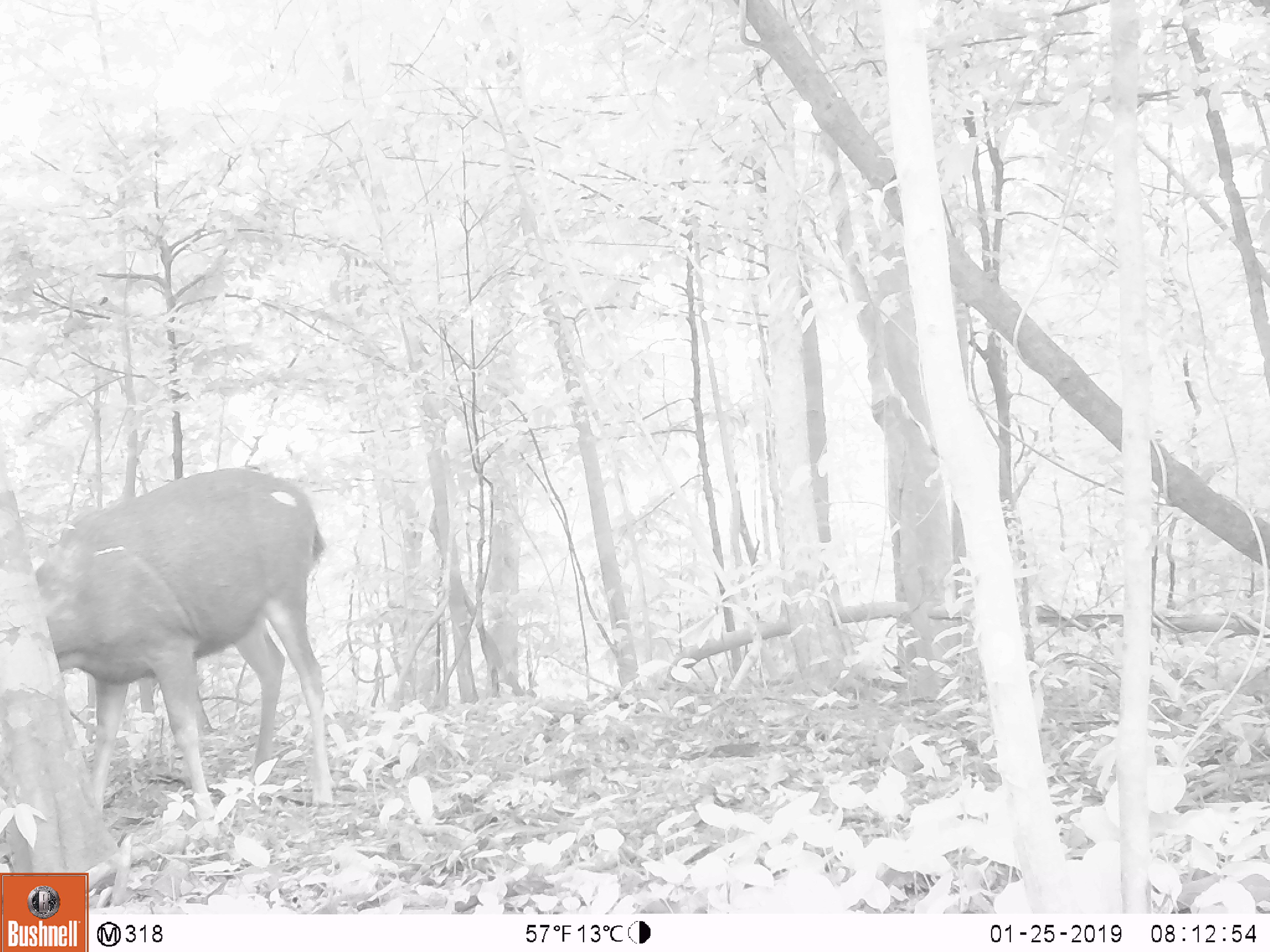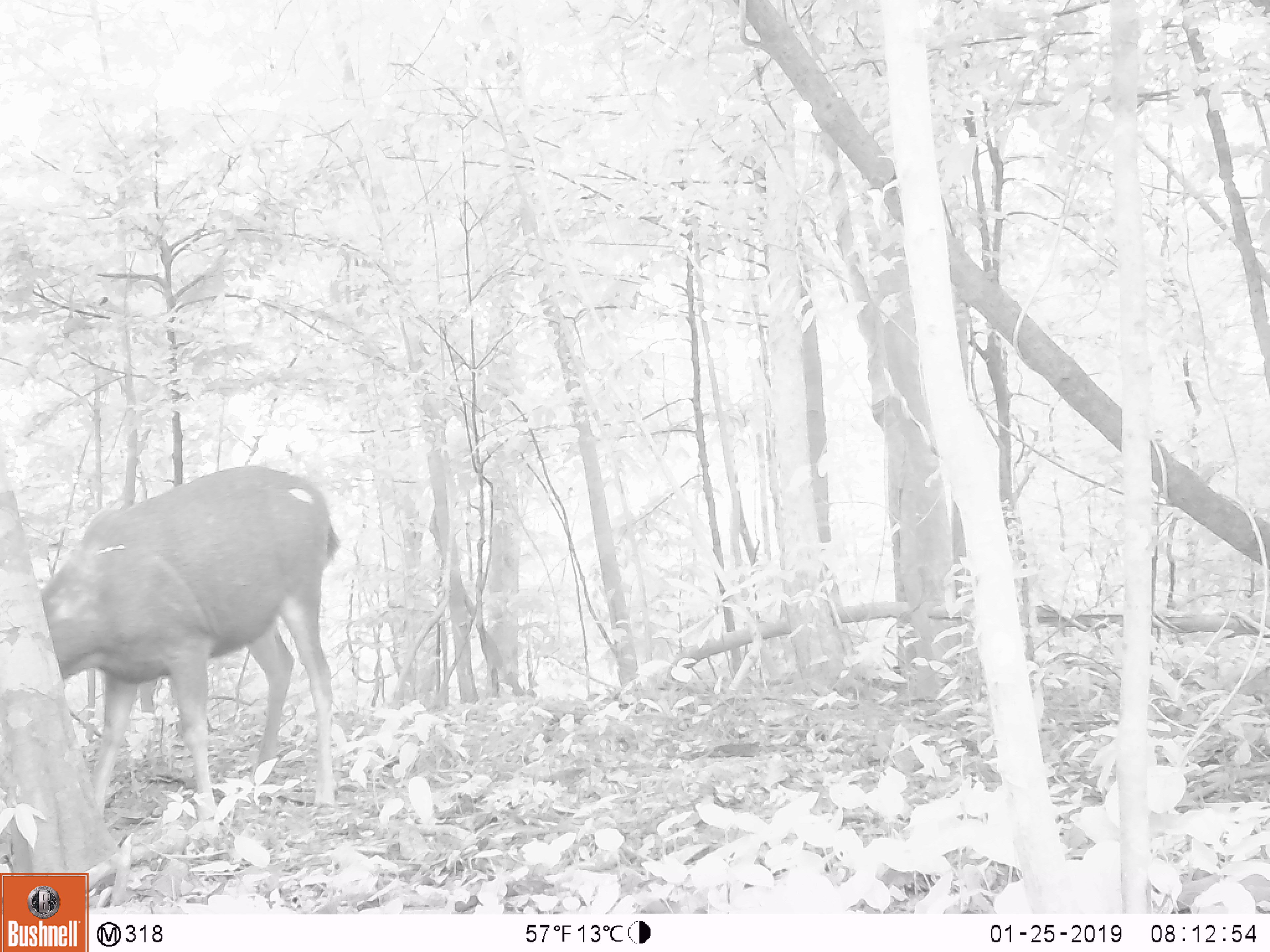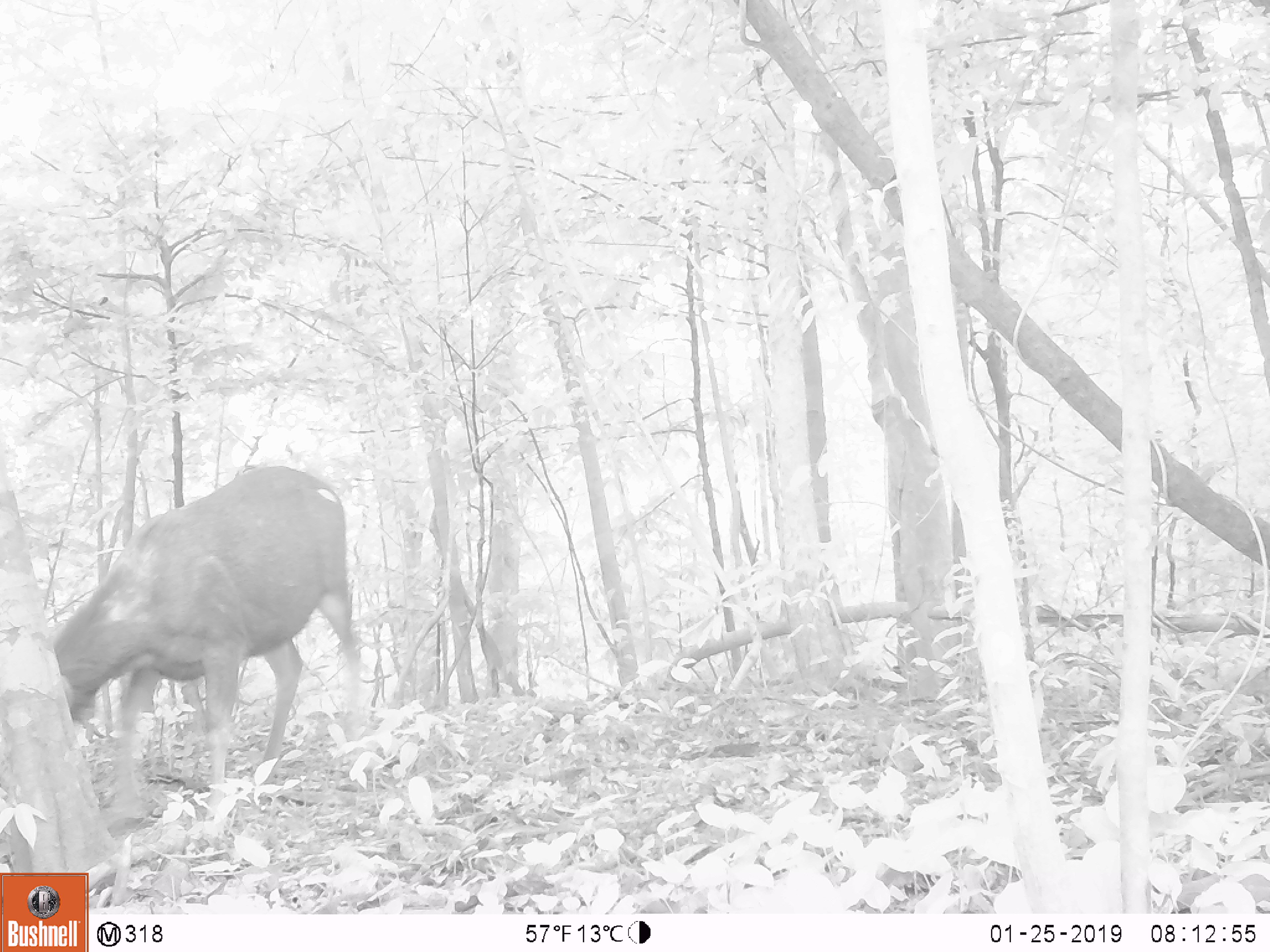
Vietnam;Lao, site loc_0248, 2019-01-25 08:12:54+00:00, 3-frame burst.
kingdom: Animalia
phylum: Chordata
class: Mammalia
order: Artiodactyla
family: Cervidae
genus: Rusa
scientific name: Rusa unicolor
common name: sambar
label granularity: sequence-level